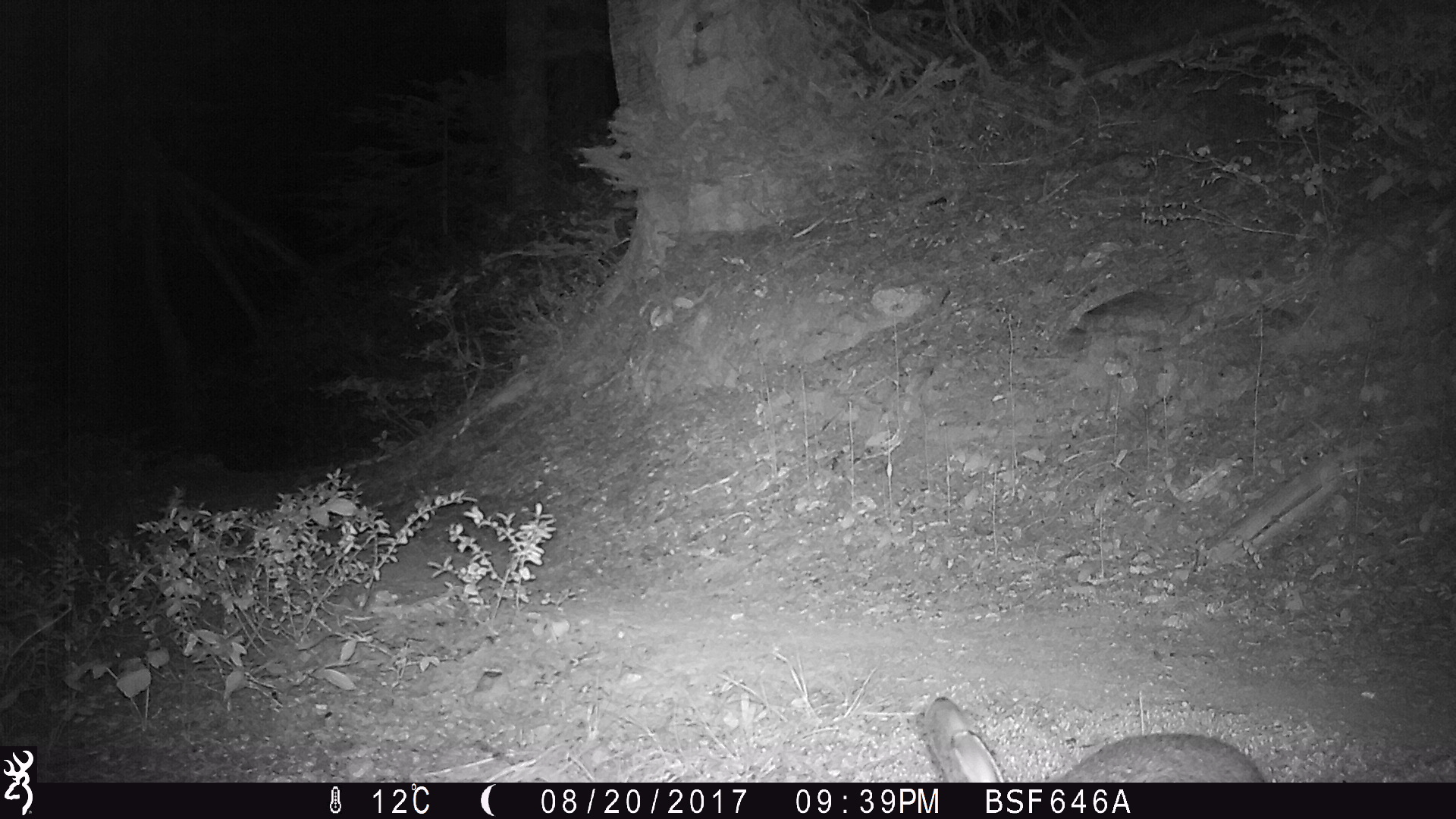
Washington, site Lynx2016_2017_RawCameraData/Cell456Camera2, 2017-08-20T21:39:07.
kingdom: Animalia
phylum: Chordata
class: Mammalia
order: Lagomorpha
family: Leporidae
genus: Lepus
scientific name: Lepus americanus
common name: snowshoe hare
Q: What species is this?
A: Lepus americanus (snowshoe hare).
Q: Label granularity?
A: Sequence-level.